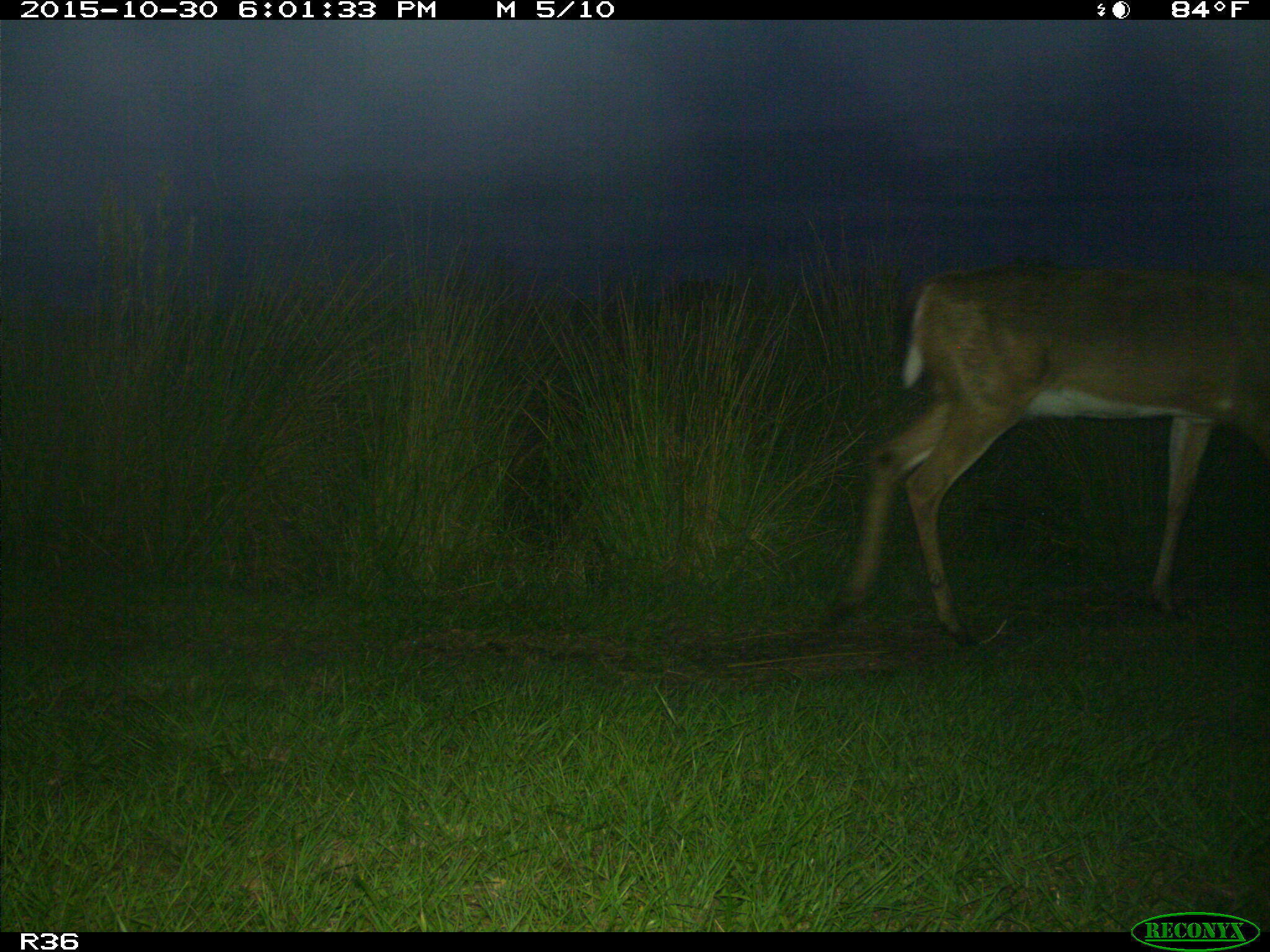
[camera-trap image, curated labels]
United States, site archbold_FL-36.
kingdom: Animalia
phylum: Chordata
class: Mammalia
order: Artiodactyla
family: Cervidae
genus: Odocoileus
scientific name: Odocoileus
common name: deer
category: unidentified deer